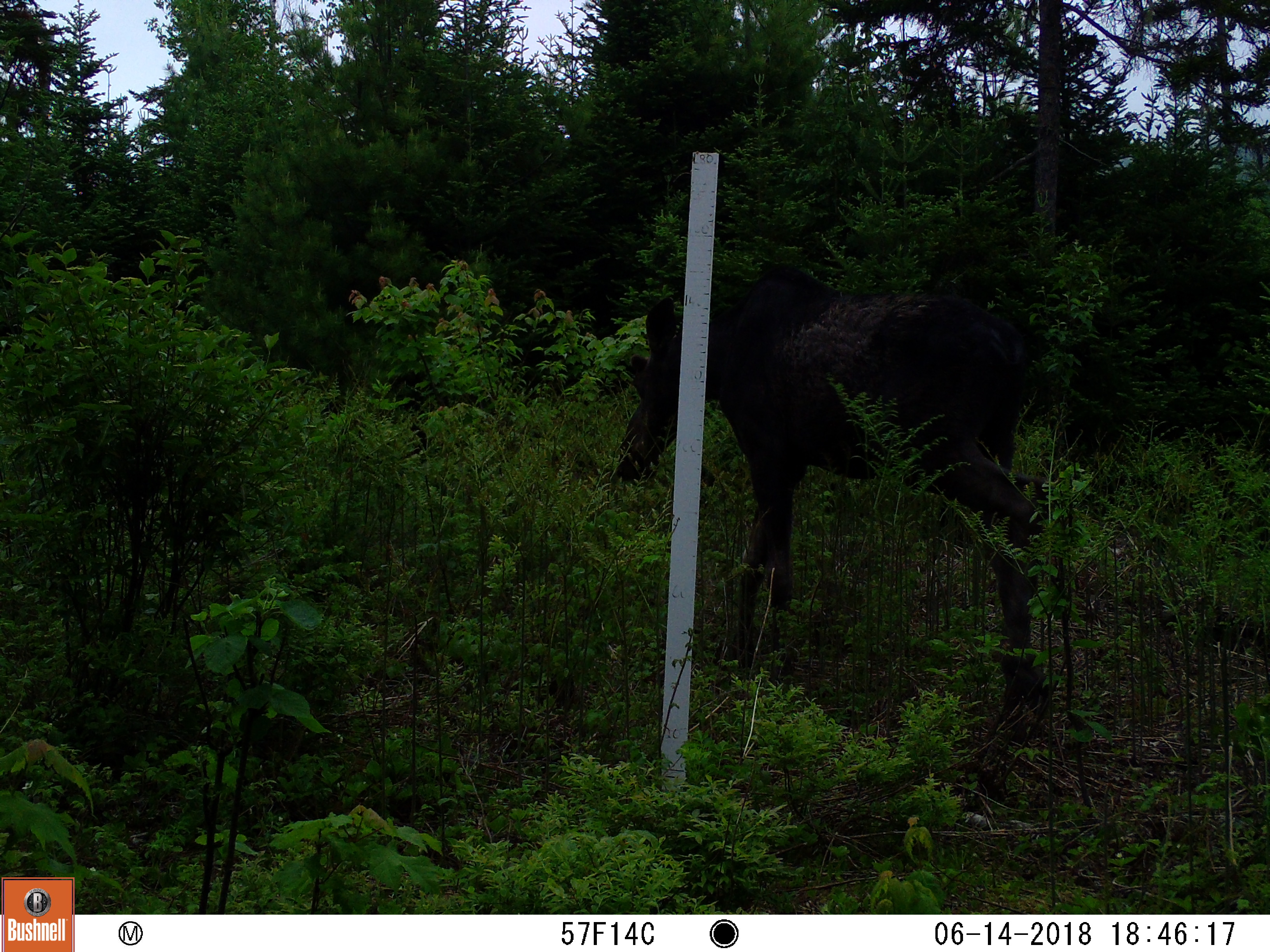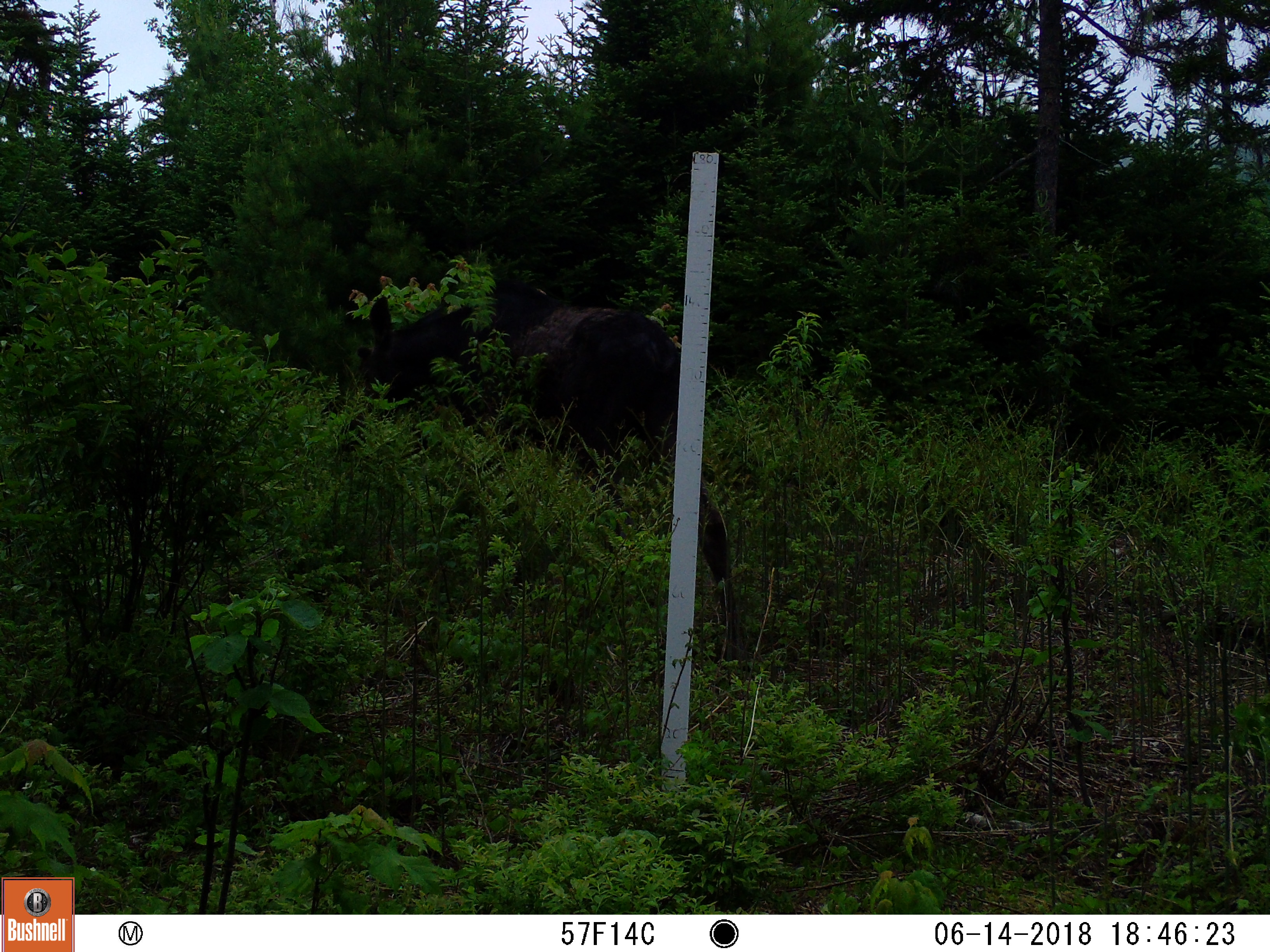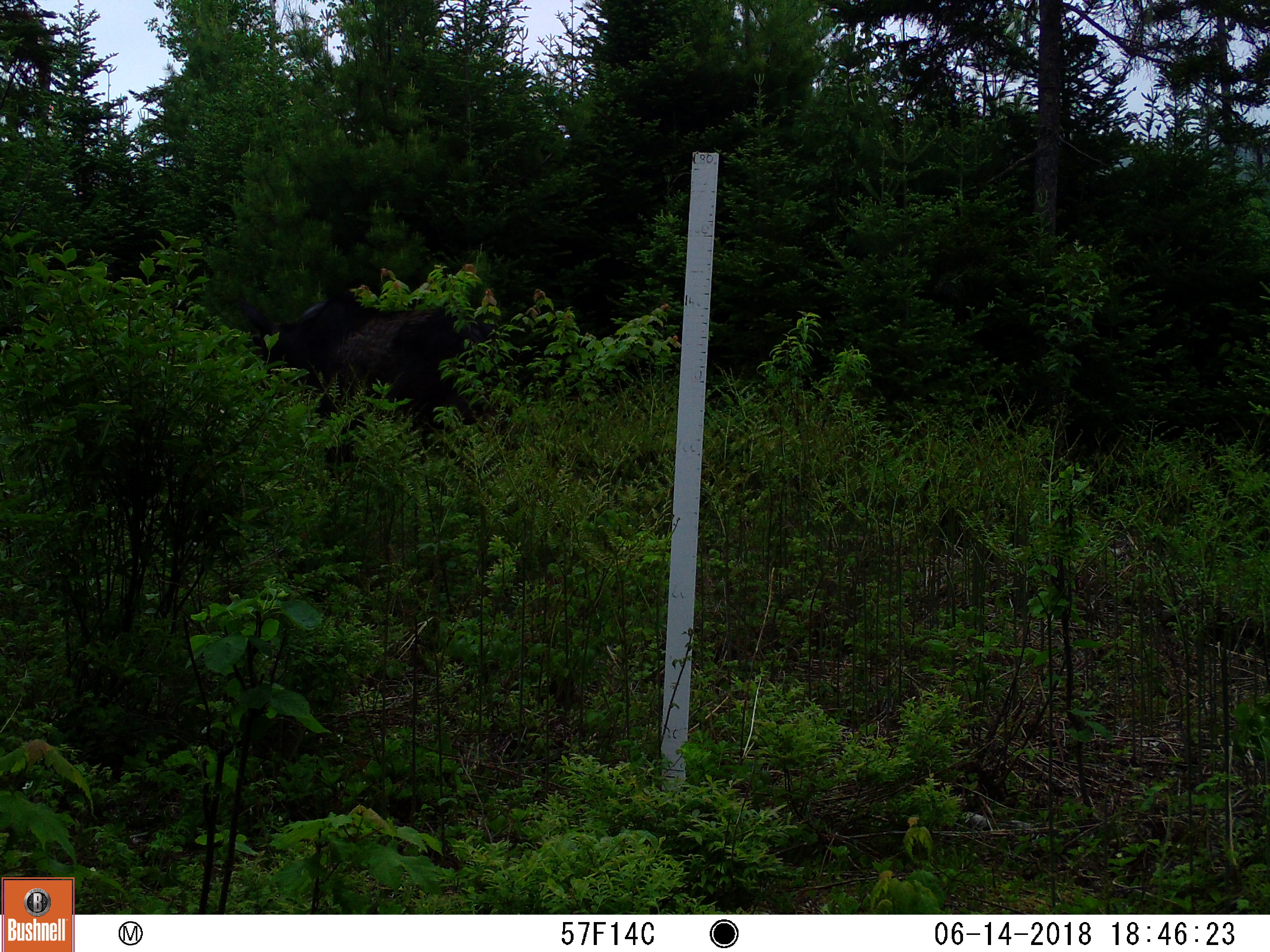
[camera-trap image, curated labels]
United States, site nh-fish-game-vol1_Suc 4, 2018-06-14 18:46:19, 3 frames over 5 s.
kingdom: Animalia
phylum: Chordata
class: Mammalia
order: Artiodactyla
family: Cervidae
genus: Alces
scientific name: Alces alces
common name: moose